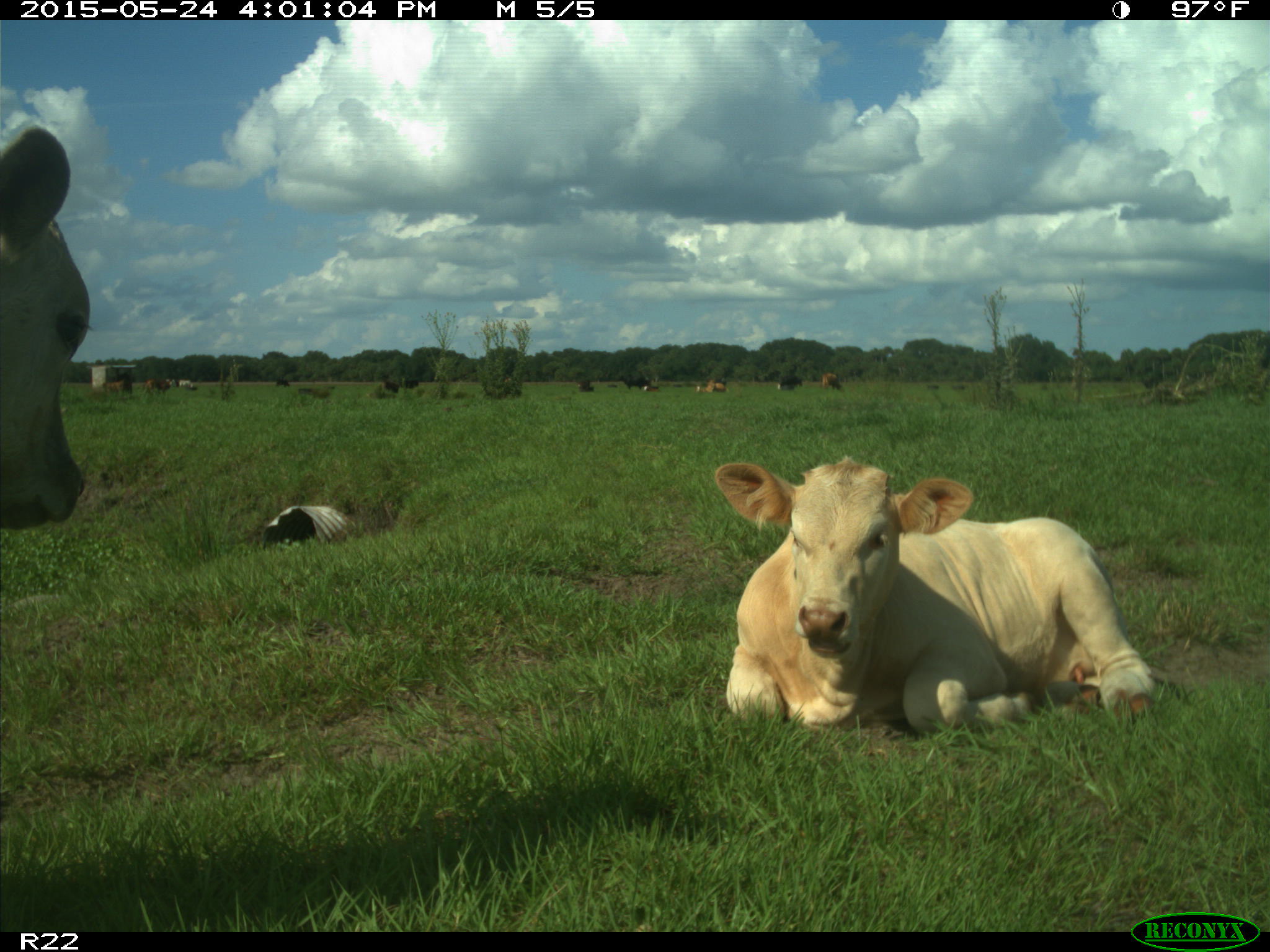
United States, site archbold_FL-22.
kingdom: Animalia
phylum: Chordata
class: Mammalia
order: Artiodactyla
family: Bovidae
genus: Bos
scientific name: Bos taurus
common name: domestic cow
Bos taurus (domestic cow).